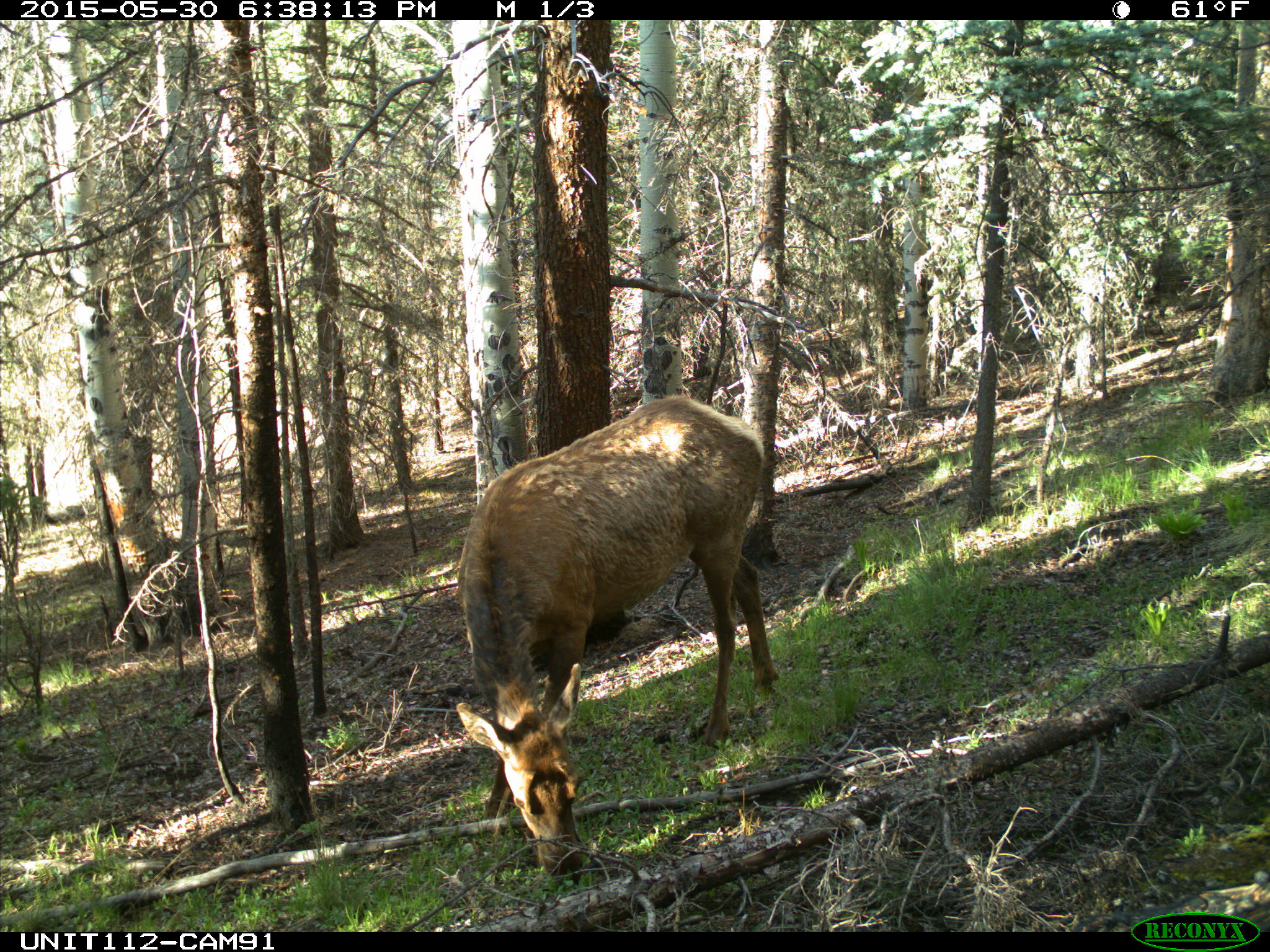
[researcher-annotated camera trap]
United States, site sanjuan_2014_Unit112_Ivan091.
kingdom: Animalia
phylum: Chordata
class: Mammalia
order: Artiodactyla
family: Cervidae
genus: Cervus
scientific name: Cervus elaphus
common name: red deer